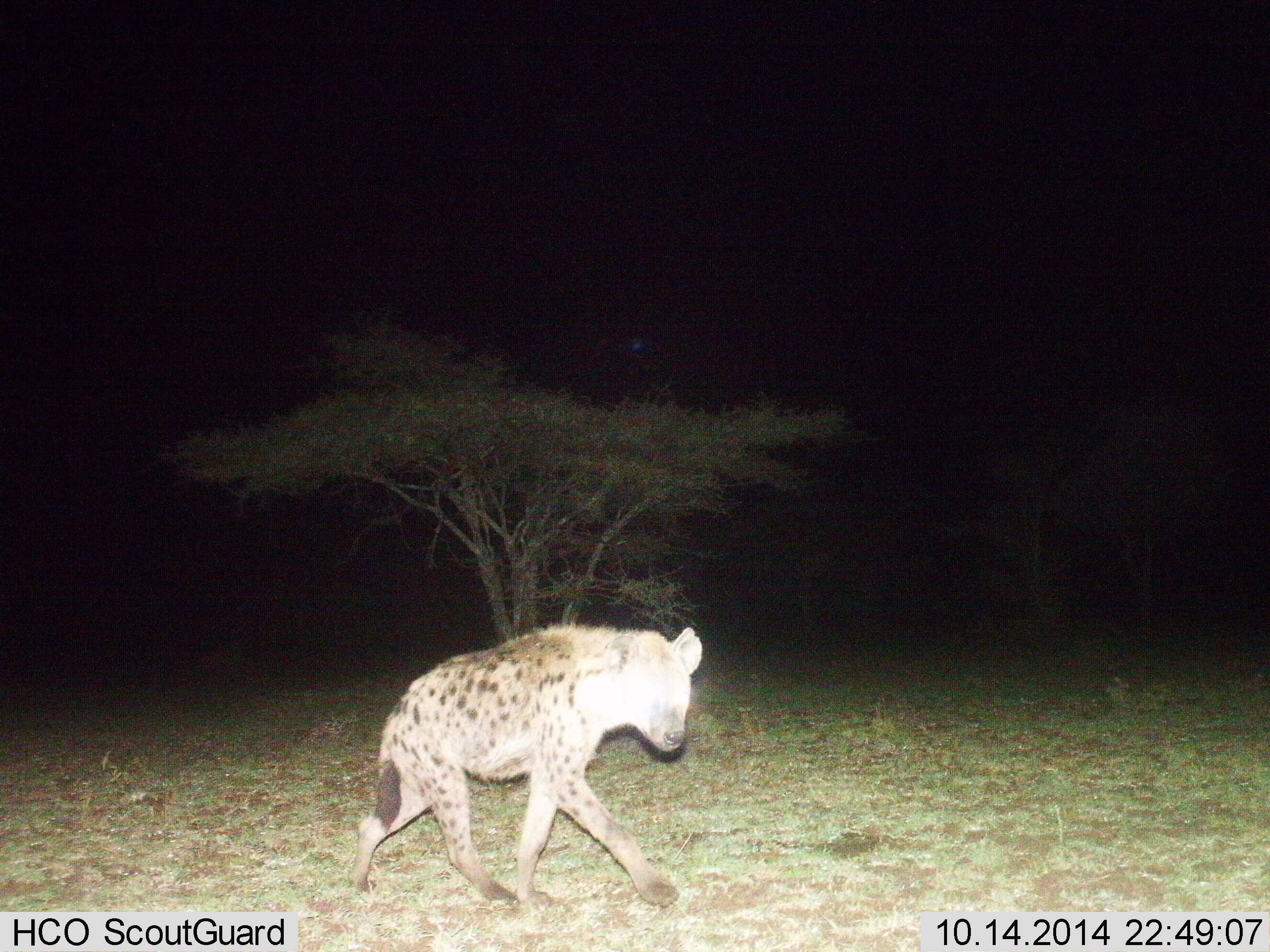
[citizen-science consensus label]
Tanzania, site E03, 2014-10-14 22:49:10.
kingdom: Animalia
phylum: Chordata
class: Mammalia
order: Carnivora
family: Hyaenidae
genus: Crocuta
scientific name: Crocuta crocuta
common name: spotted hyena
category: hyenaspotted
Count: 1.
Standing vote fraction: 10%.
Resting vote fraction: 0%.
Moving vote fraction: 90%.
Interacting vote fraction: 0%.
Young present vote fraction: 0%.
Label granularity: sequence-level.